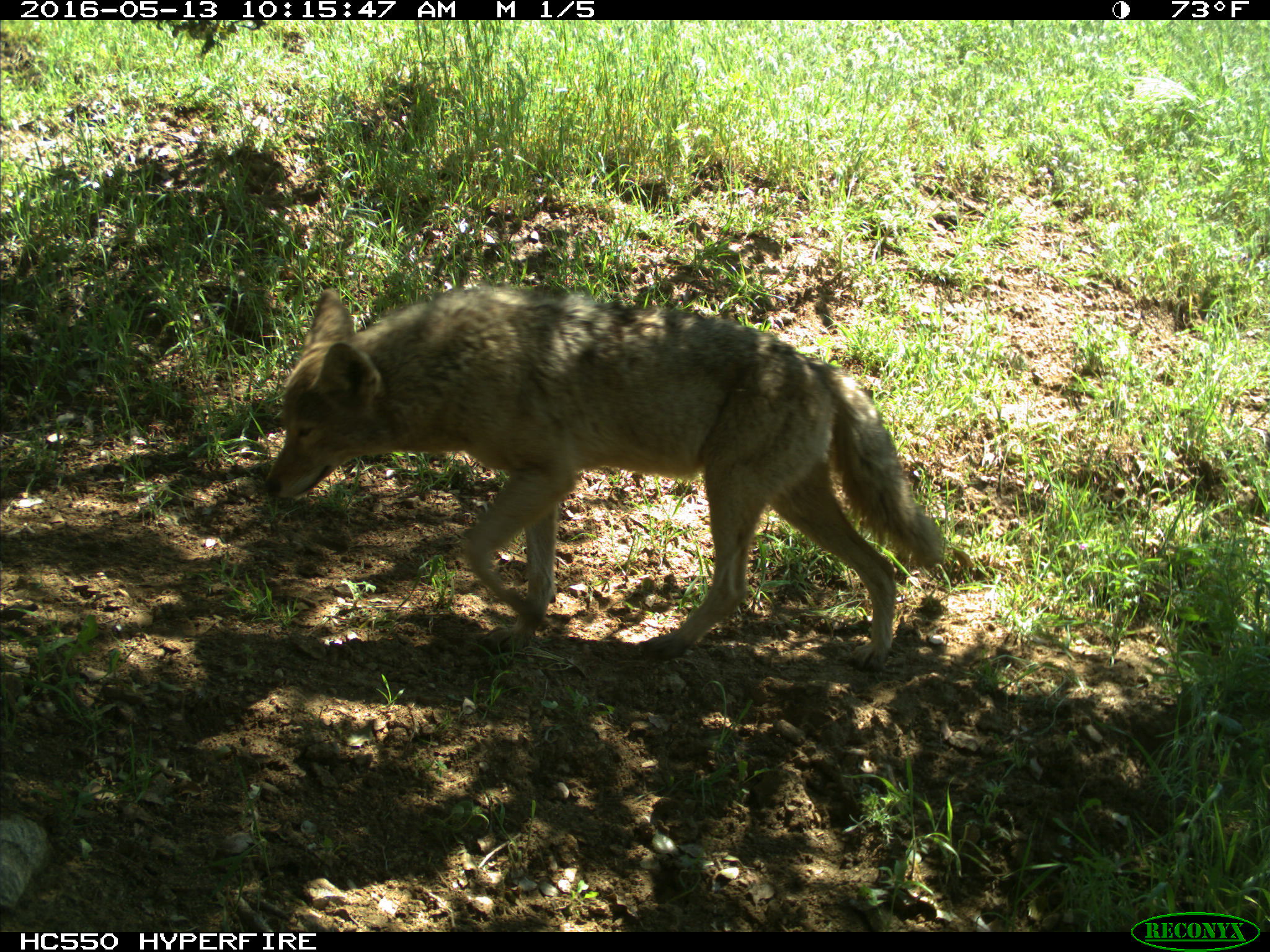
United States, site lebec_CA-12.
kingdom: Animalia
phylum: Chordata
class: Mammalia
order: Carnivora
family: Canidae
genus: Canis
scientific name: Canis latrans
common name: coyote